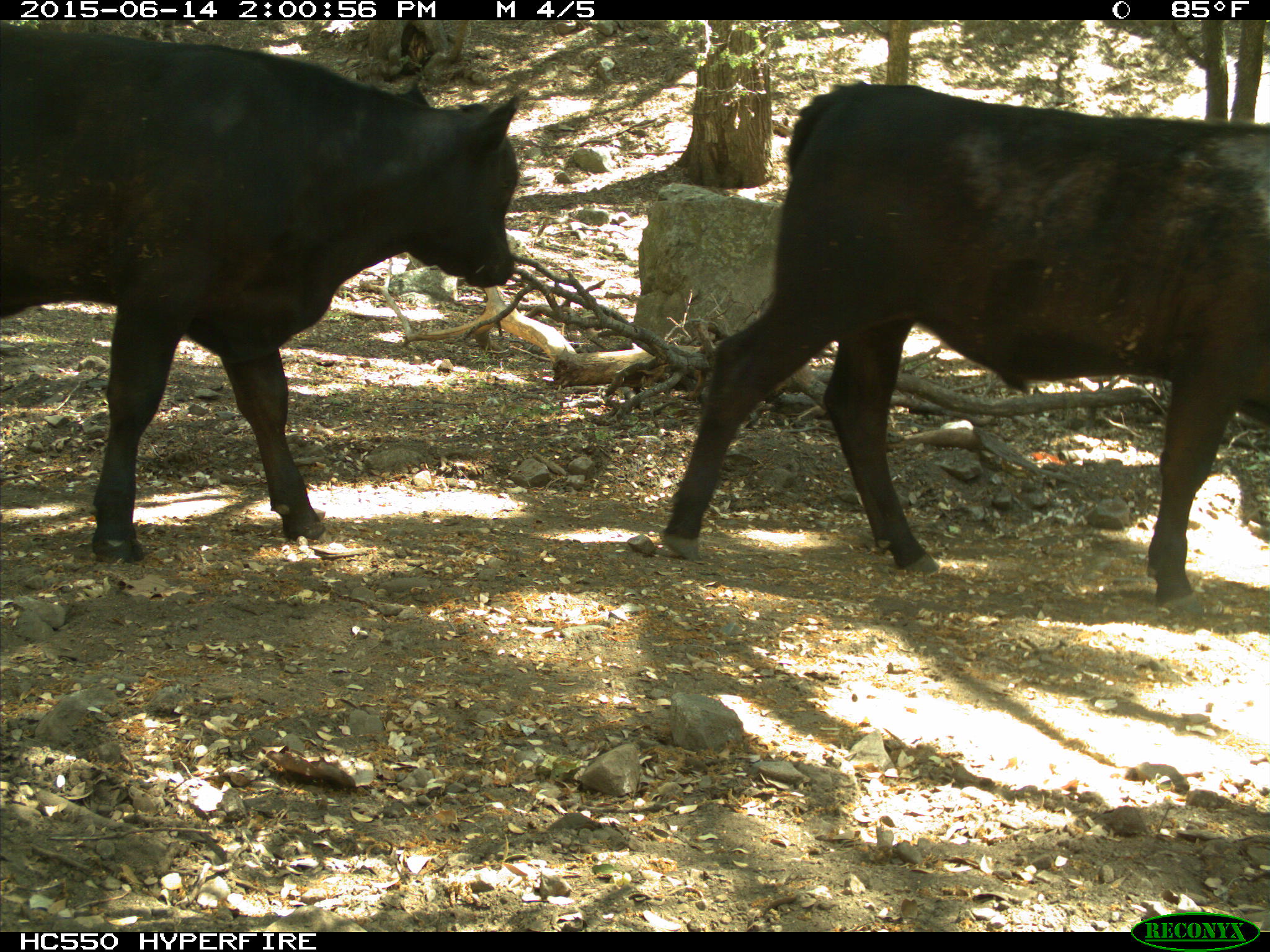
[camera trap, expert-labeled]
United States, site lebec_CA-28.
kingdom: Animalia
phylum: Chordata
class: Mammalia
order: Artiodactyla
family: Bovidae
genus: Bos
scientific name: Bos taurus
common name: domestic cow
Bos taurus (domestic cow).